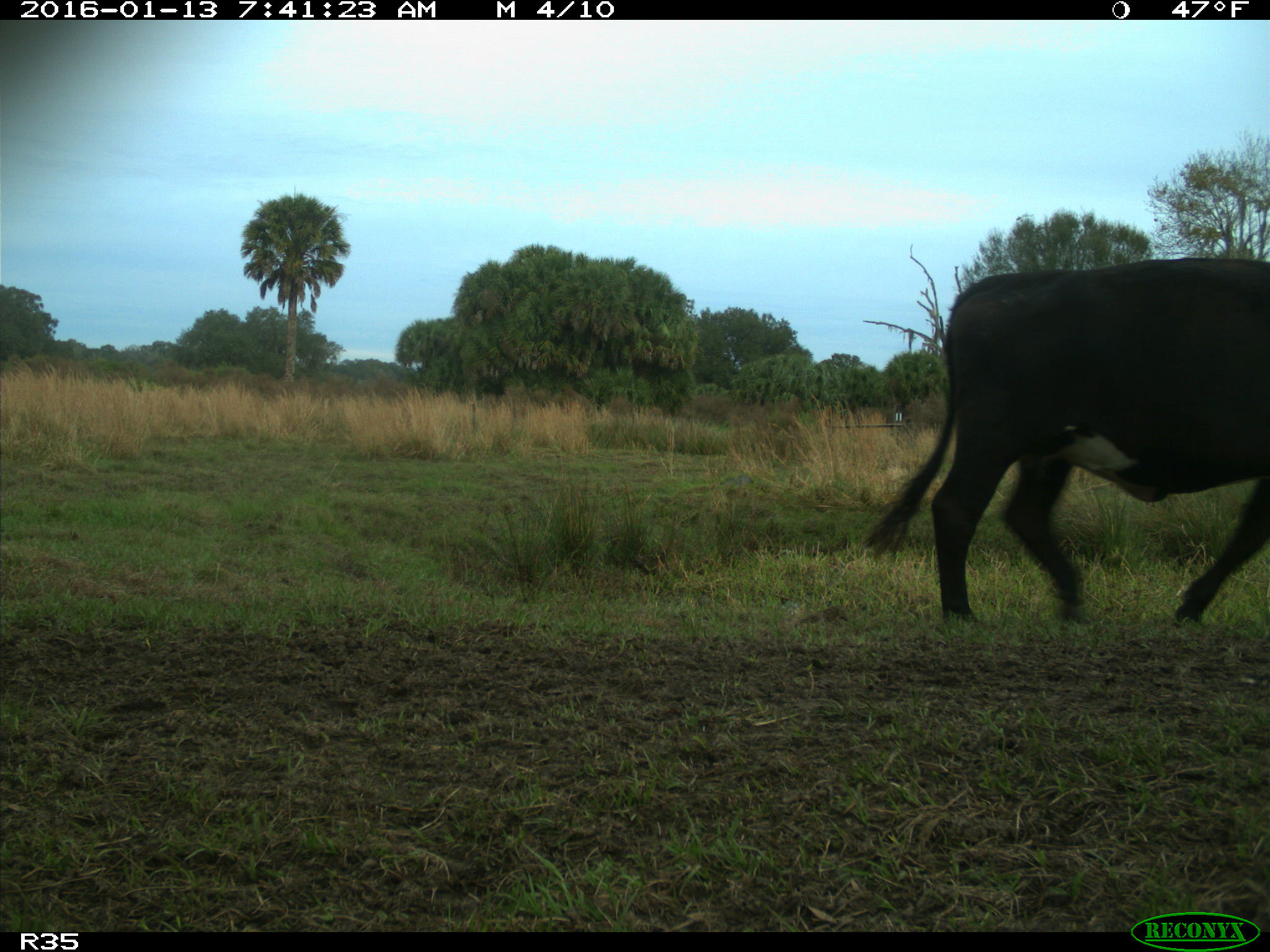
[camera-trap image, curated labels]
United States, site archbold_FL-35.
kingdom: Animalia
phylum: Chordata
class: Mammalia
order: Artiodactyla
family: Bovidae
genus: Bos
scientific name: Bos taurus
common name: domestic cow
Bos taurus (domestic cow).